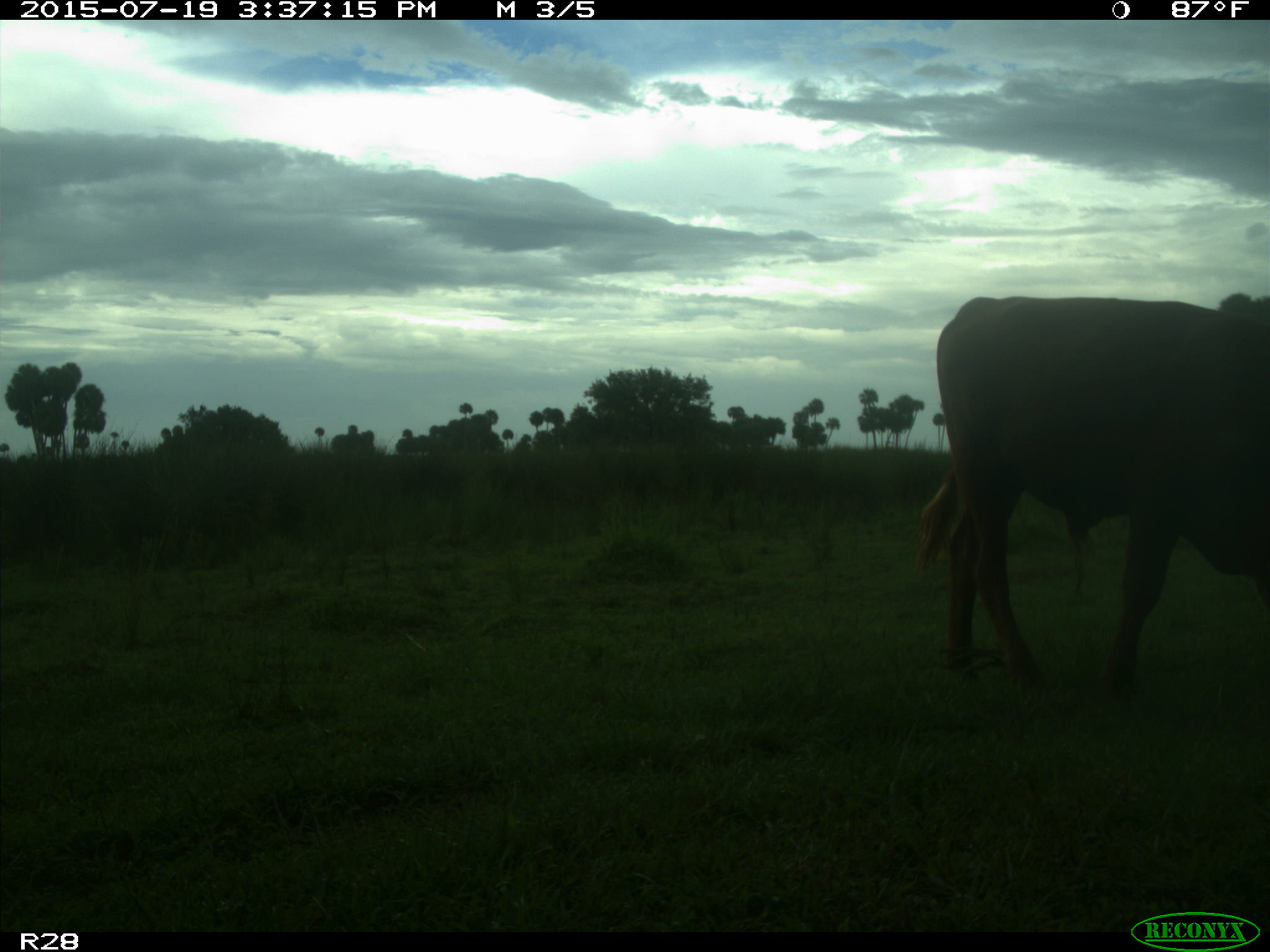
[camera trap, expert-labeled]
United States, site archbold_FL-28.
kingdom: Animalia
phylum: Chordata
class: Mammalia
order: Artiodactyla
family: Bovidae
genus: Bos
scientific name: Bos taurus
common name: domestic cow